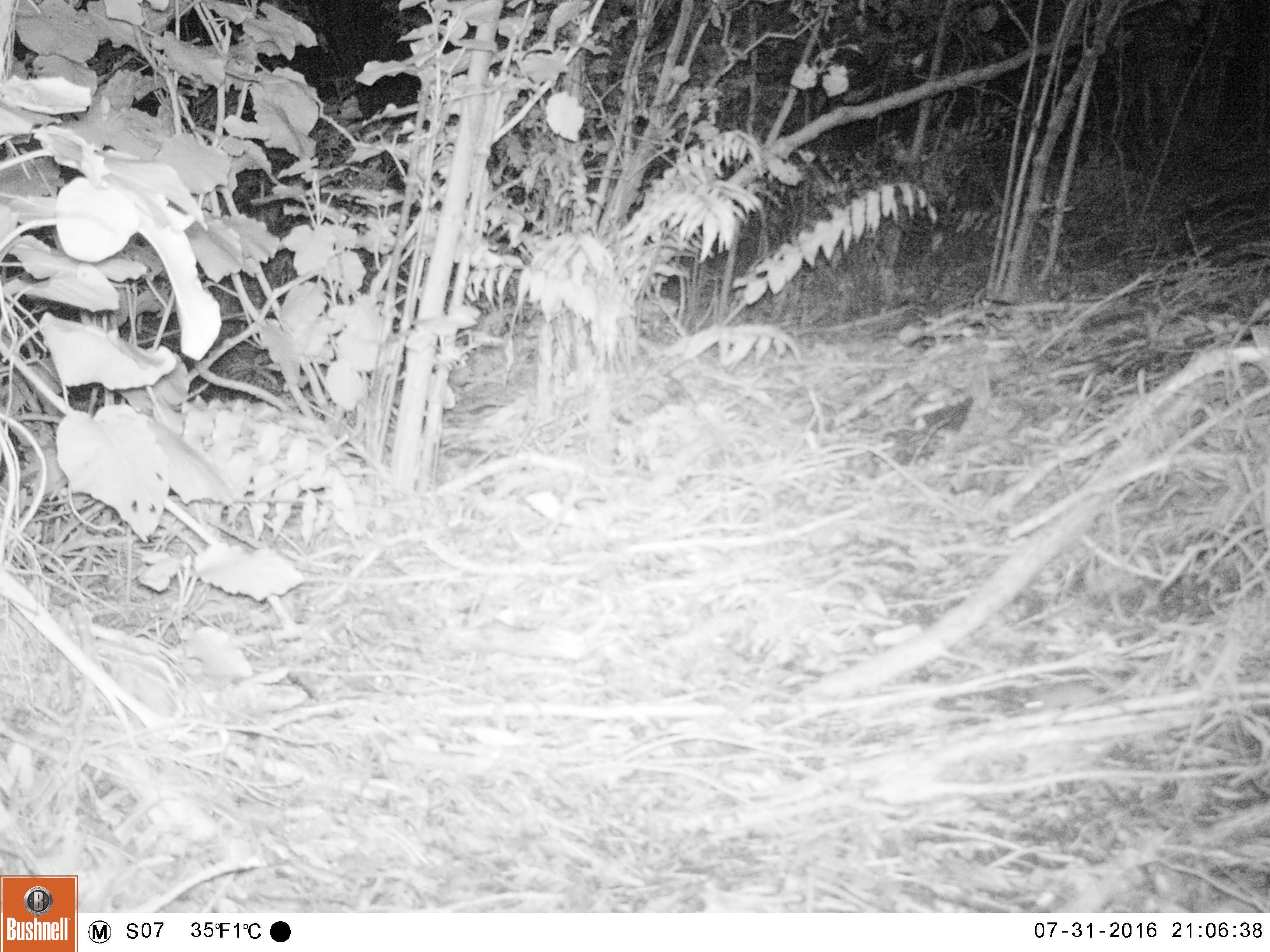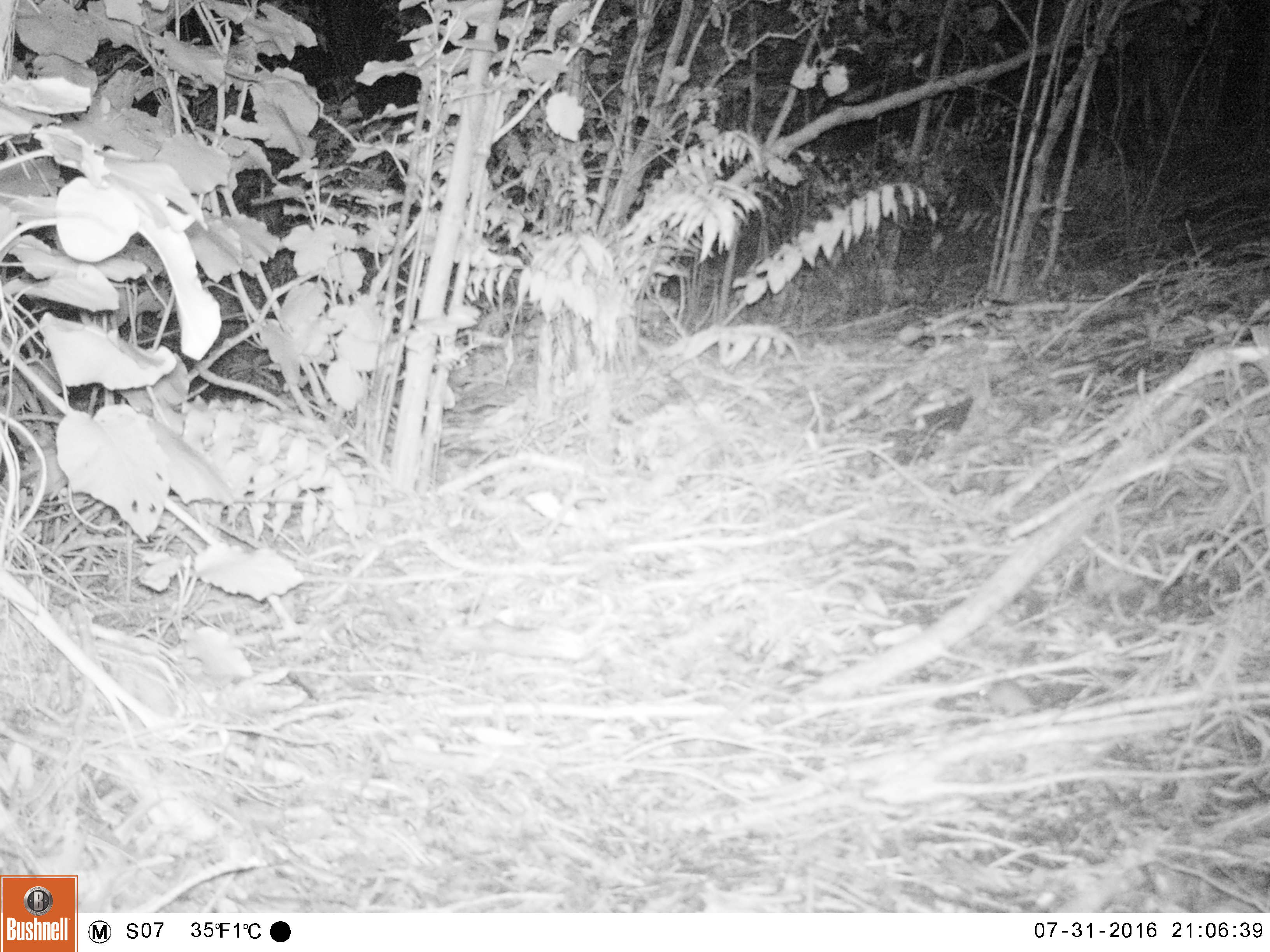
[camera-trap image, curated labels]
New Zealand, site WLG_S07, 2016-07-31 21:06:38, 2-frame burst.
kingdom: Animalia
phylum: Chordata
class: Mammalia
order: Rodentia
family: Muridae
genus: Mus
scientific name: Mus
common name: mouse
Mouse (Mus).